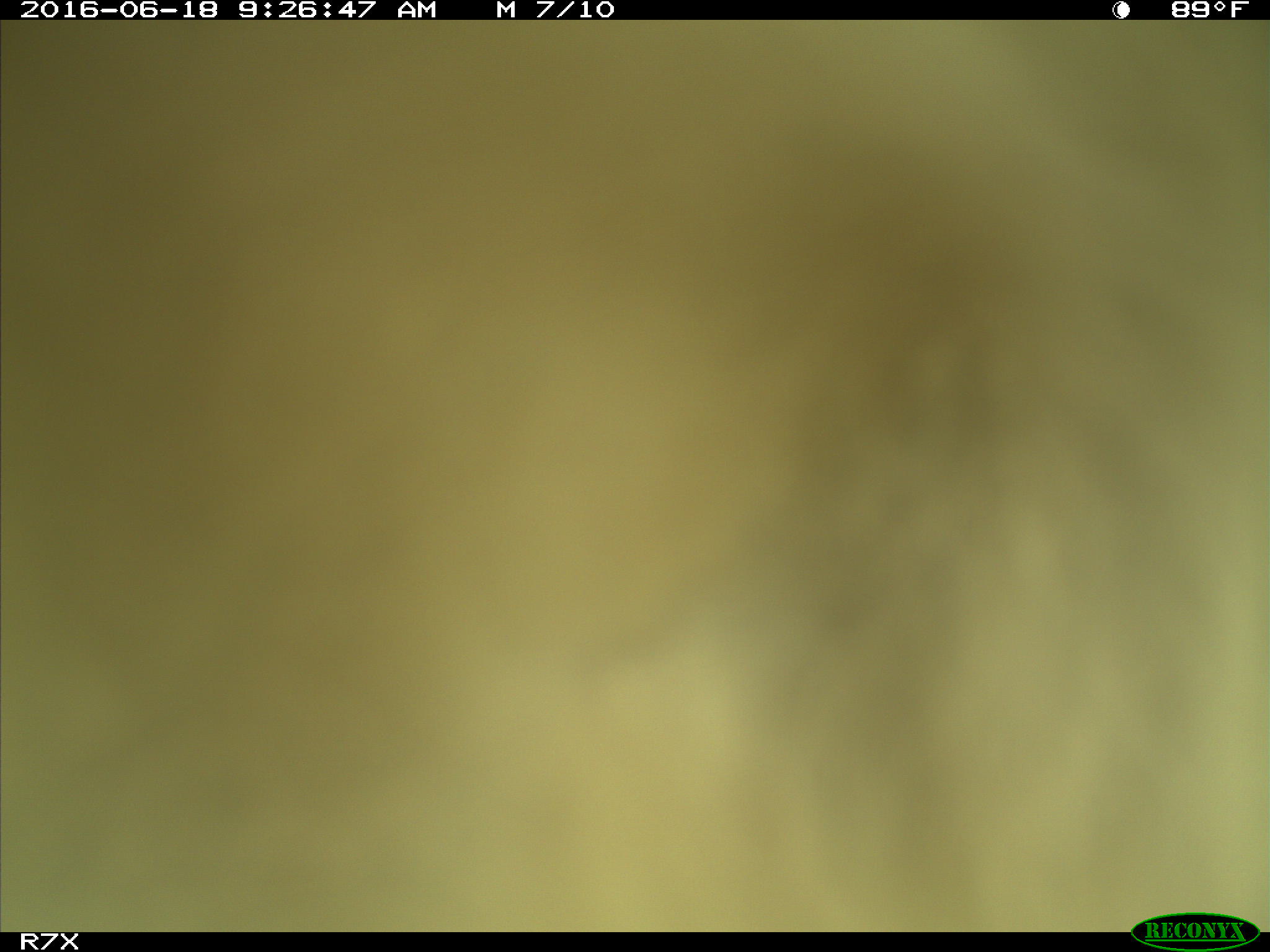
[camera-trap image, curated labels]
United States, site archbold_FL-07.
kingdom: Animalia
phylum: Chordata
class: Mammalia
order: Artiodactyla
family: Bovidae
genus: Bos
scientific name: Bos taurus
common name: domestic cow